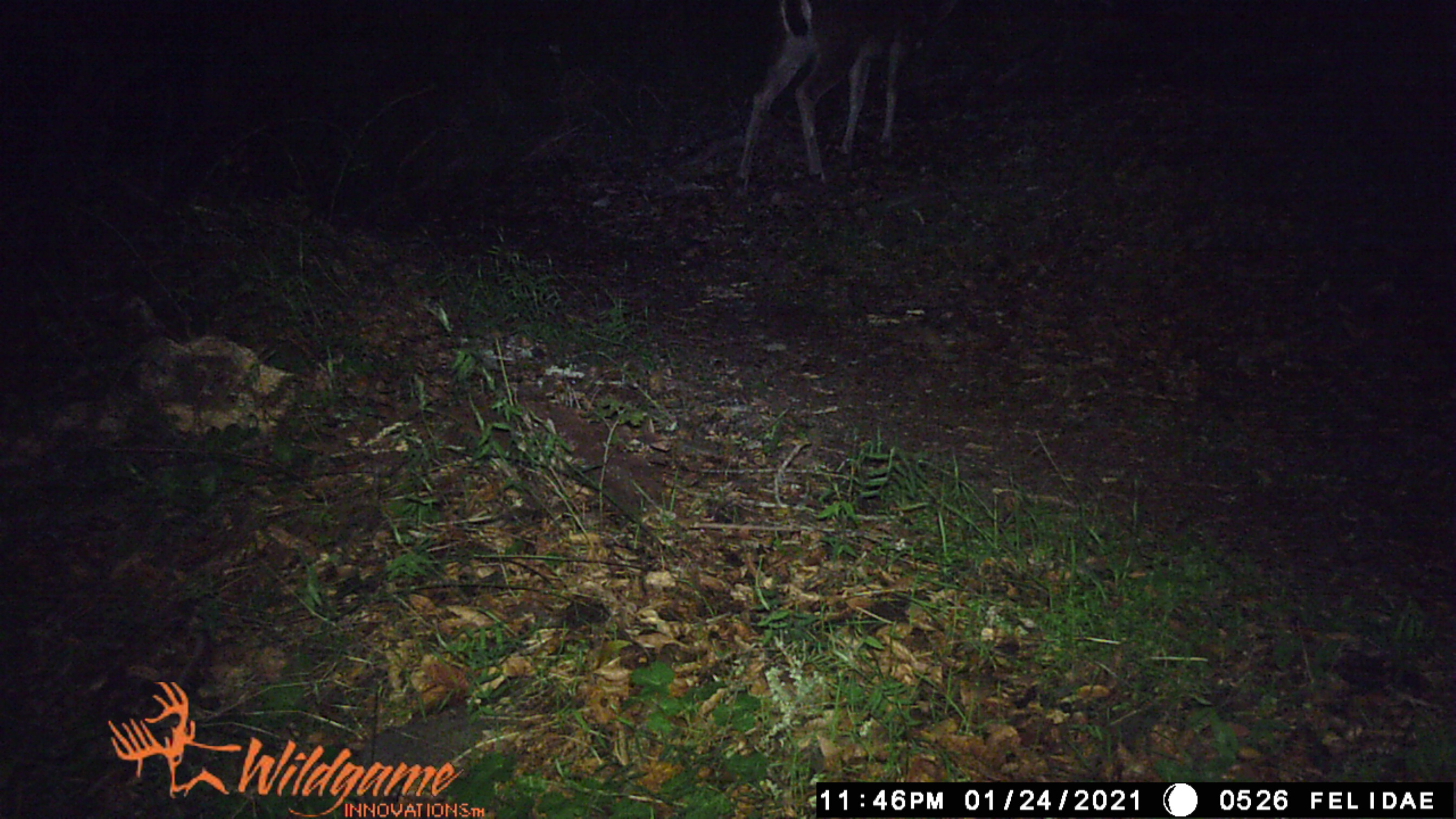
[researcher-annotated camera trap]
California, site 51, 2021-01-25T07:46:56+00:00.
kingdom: Animalia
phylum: Chordata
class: Mammalia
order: Artiodactyla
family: Cervidae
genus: Odocoileus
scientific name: Odocoileus hemionus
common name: mule deer